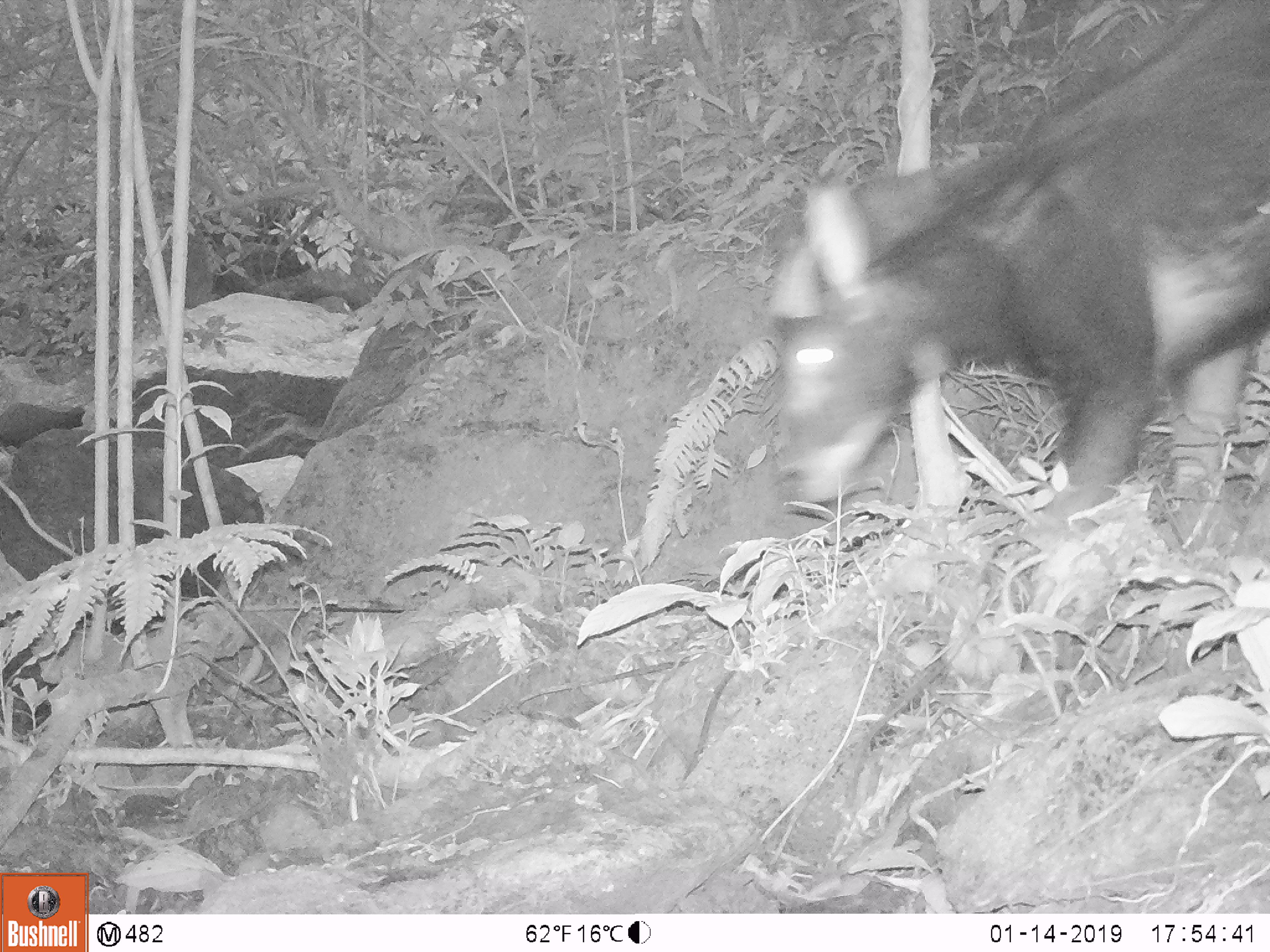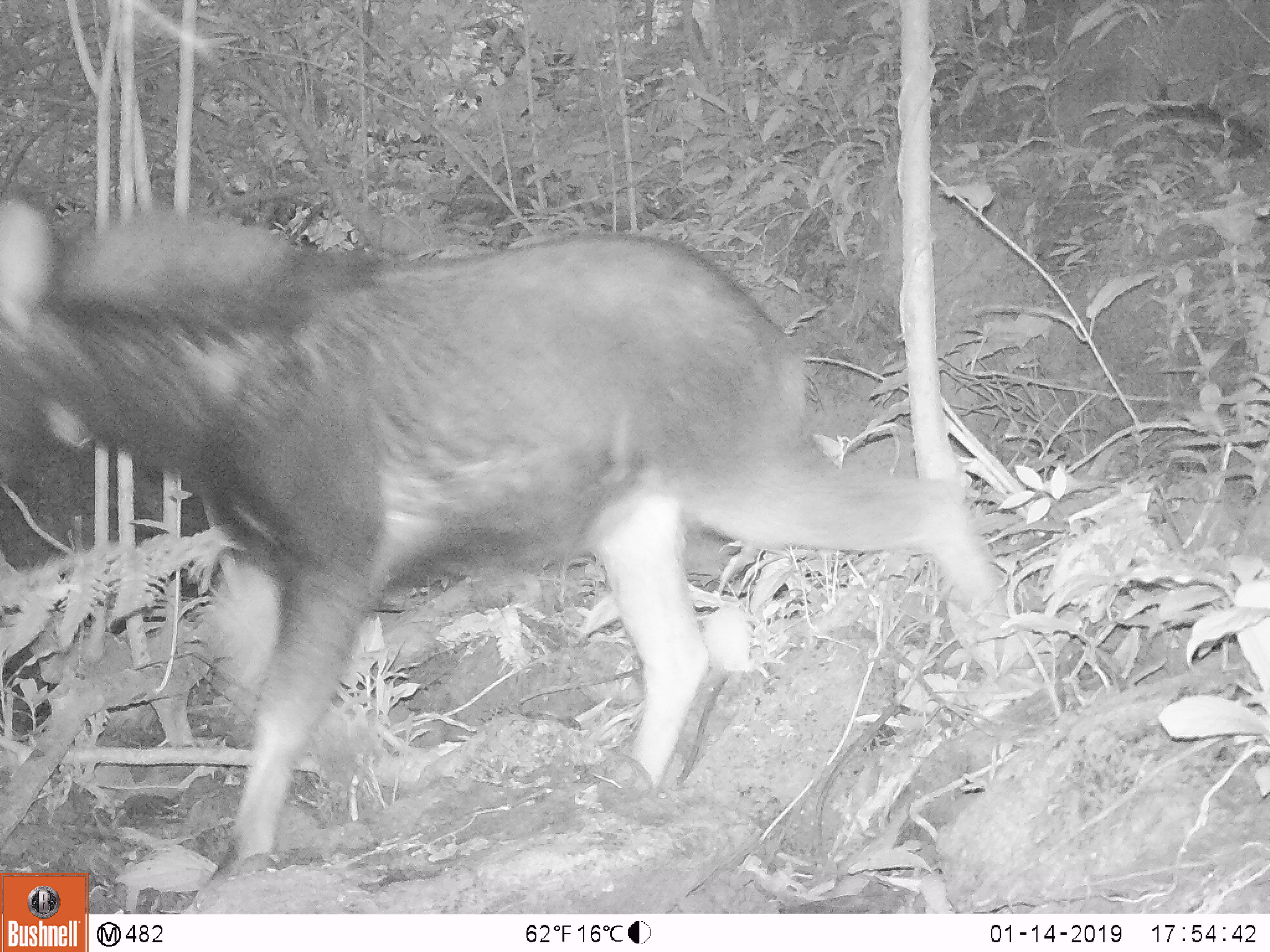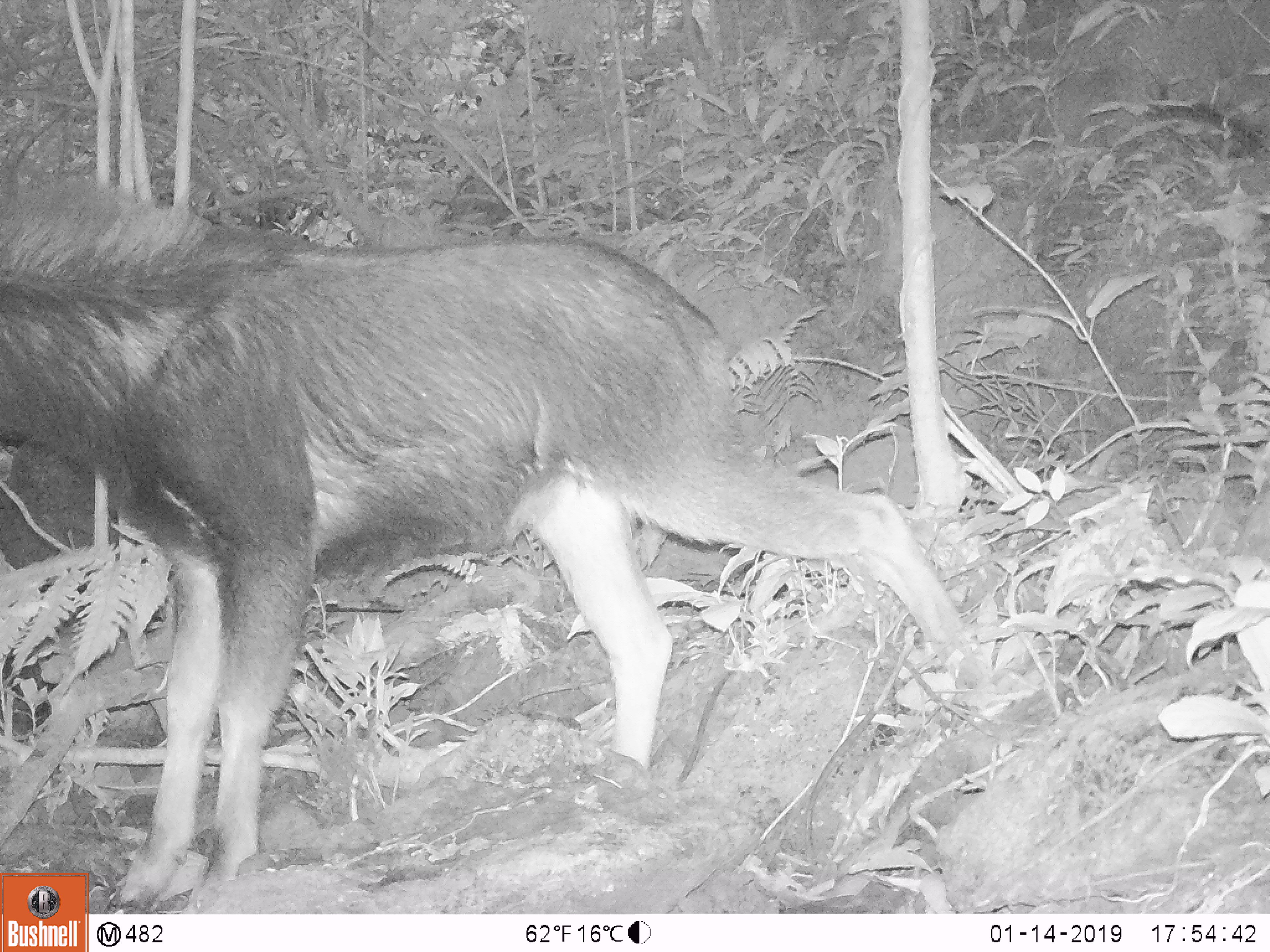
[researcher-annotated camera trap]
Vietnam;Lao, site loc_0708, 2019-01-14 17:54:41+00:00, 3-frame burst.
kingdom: Animalia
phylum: Chordata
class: Mammalia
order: Artiodactyla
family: Bovidae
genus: Capricornis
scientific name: Capricornis sumatraensis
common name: chinese serow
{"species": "chinese serow (Capricornis sumatraensis)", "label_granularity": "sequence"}